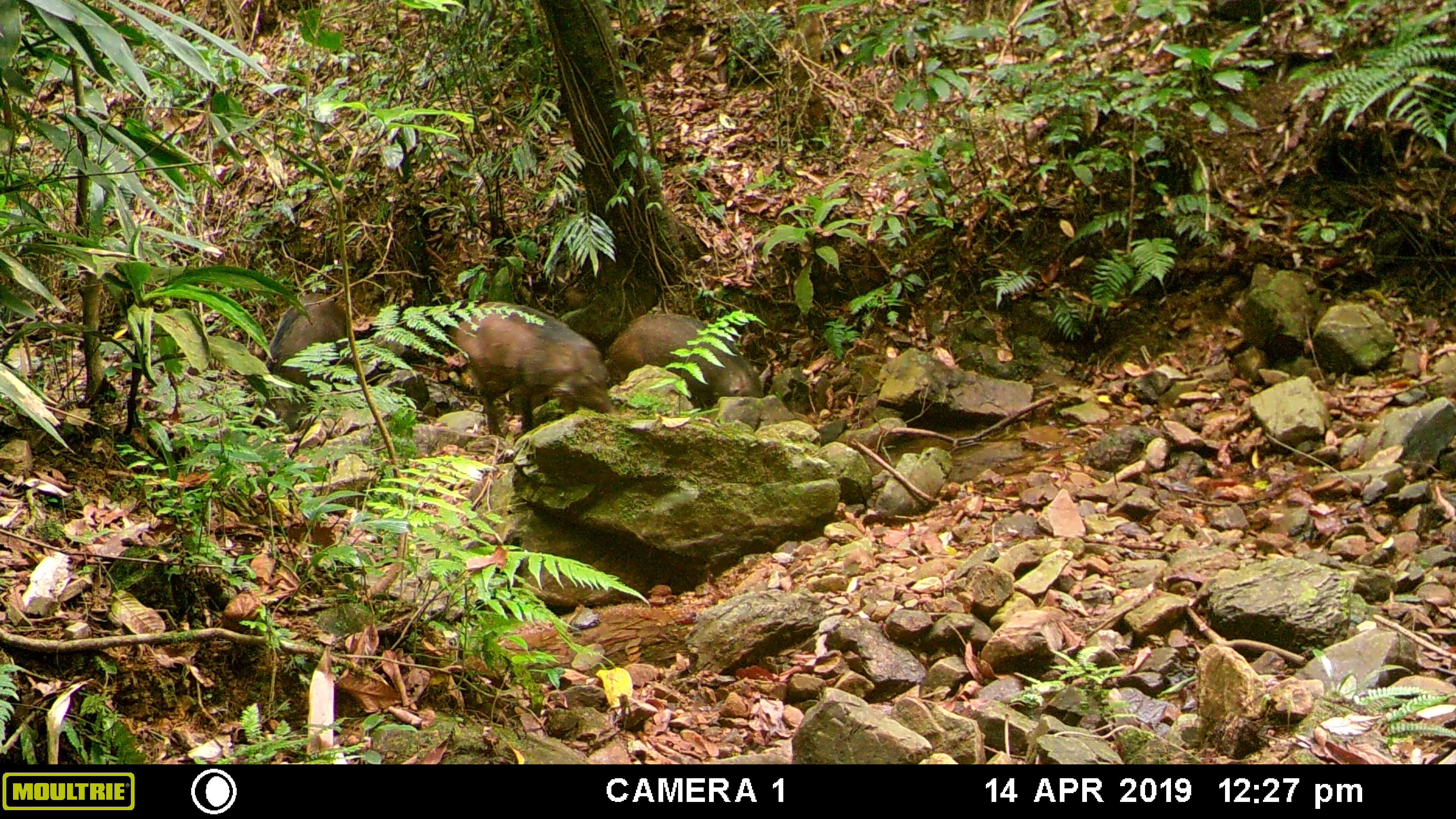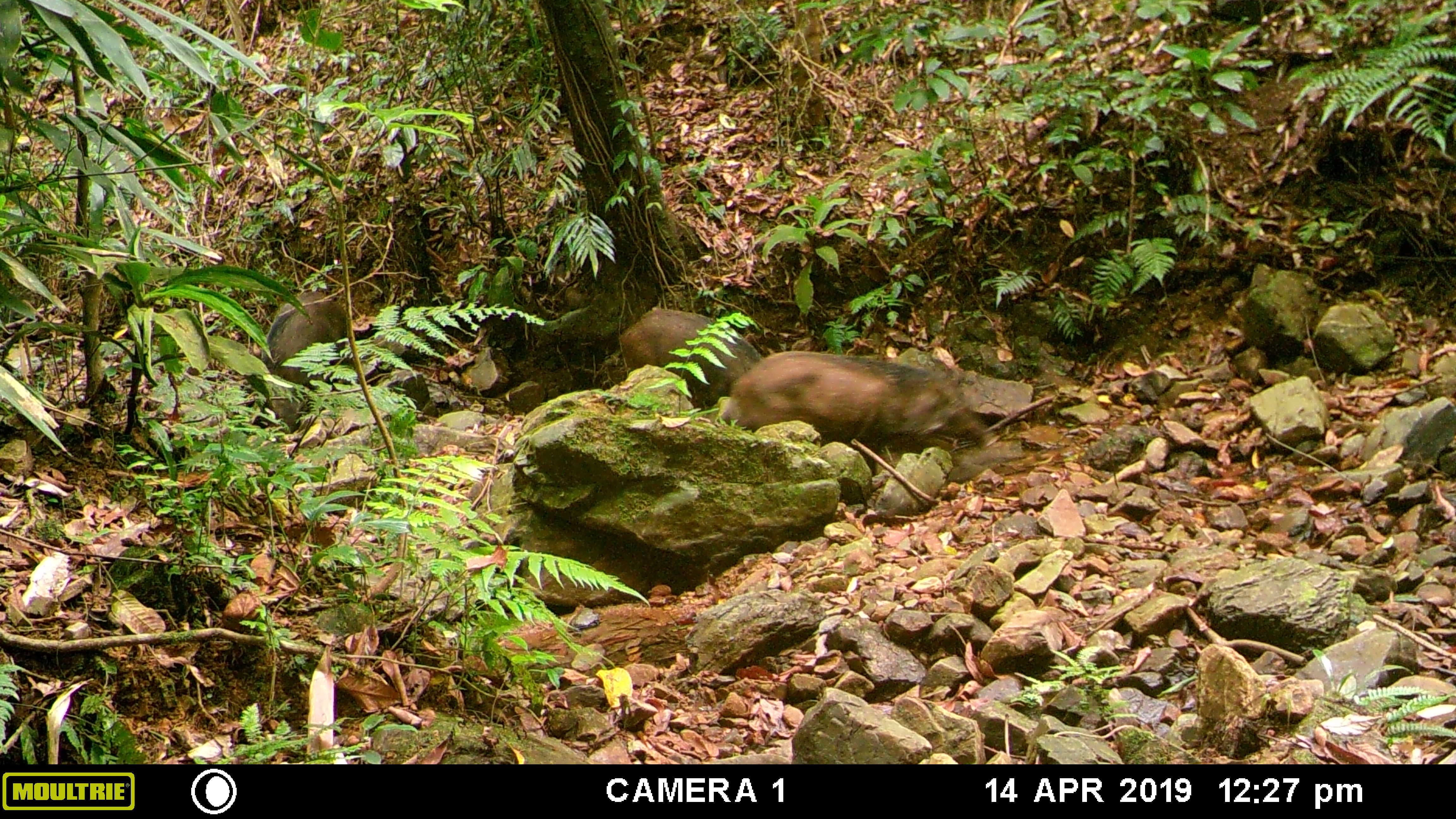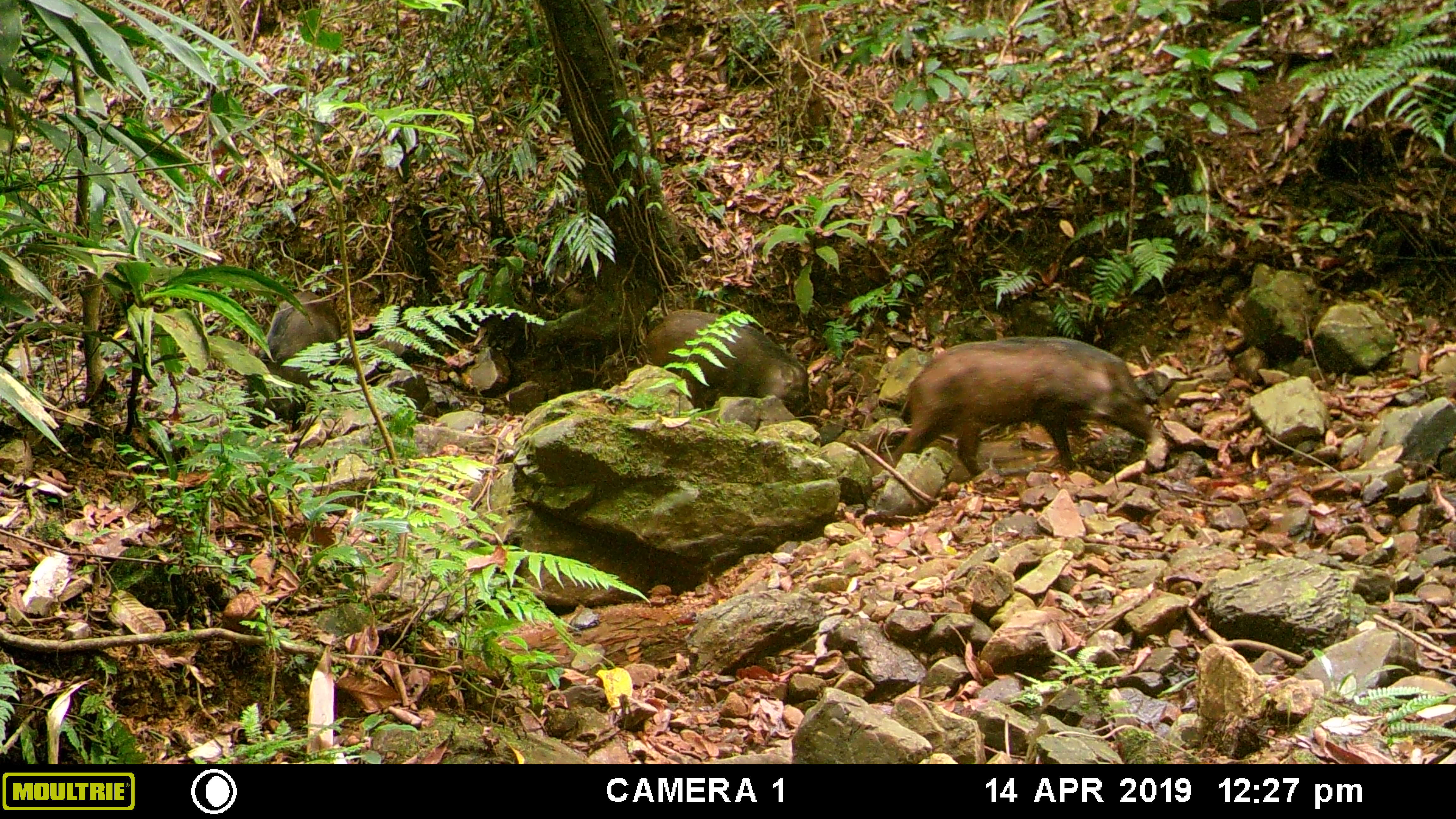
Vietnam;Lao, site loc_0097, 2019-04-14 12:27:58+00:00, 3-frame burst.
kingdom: Animalia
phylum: Chordata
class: Mammalia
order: Artiodactyla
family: Suidae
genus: Sus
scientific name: Sus scrofa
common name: eurasian wild pig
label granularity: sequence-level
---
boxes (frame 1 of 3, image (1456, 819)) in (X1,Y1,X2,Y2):
eurasian wild pig: (447,299,619,437); (602,310,764,410); (261,291,348,434)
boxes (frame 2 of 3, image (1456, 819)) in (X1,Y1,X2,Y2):
eurasian wild pig: (707,349,987,476); (619,305,762,407); (265,290,345,441)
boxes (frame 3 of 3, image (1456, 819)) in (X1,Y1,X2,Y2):
eurasian wild pig: (889,334,1172,475); (638,307,810,416); (237,290,341,432)